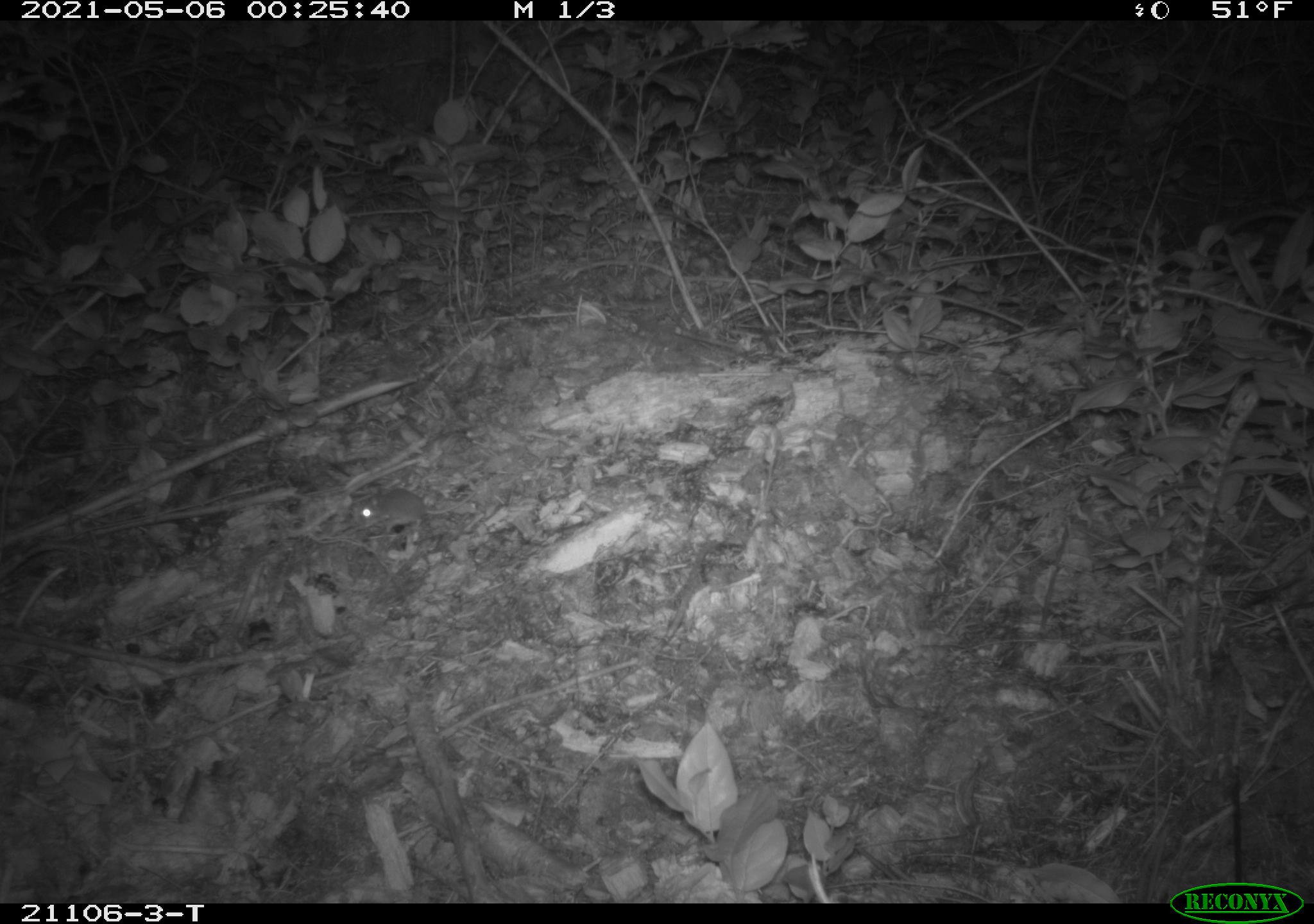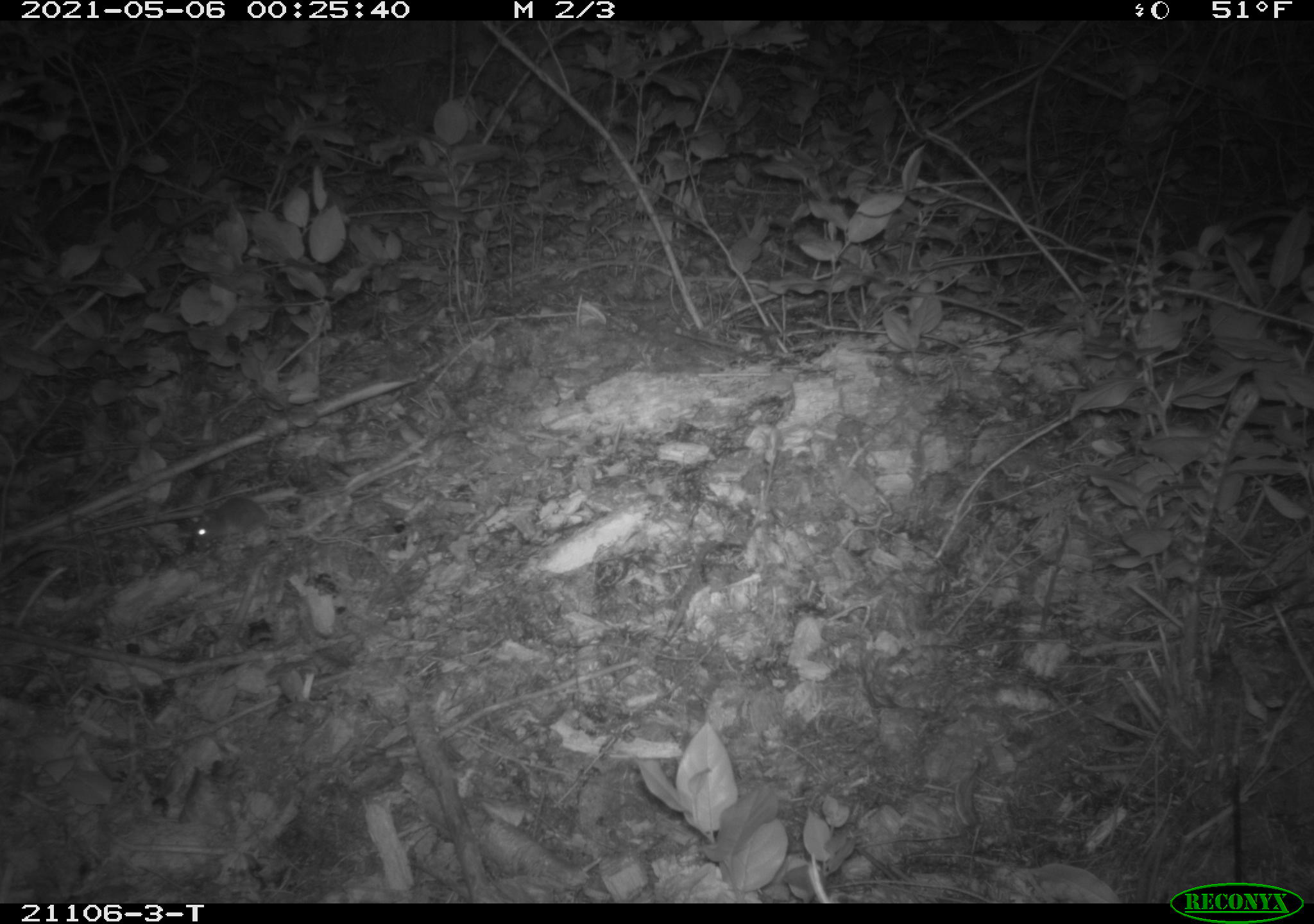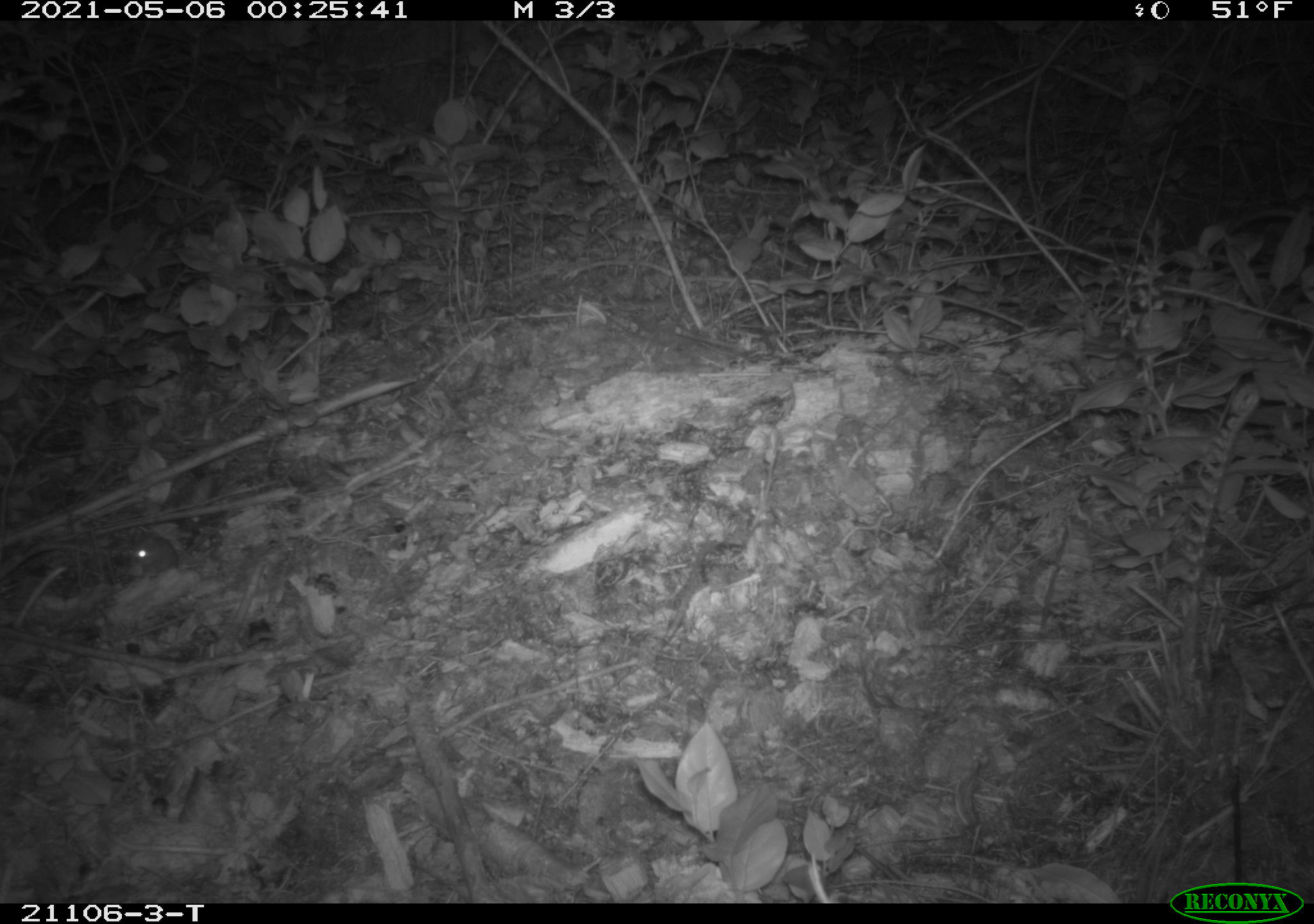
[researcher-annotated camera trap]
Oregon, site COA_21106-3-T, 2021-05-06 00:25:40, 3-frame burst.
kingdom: Animalia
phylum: Chordata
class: Mammalia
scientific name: Mammalia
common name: small mammal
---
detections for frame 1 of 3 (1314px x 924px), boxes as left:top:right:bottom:
small mammal: 317:447:538:552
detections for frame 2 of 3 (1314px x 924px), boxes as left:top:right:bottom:
small mammal: 174:459:376:586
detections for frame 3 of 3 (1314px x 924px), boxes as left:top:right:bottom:
small mammal: 78:499:247:621